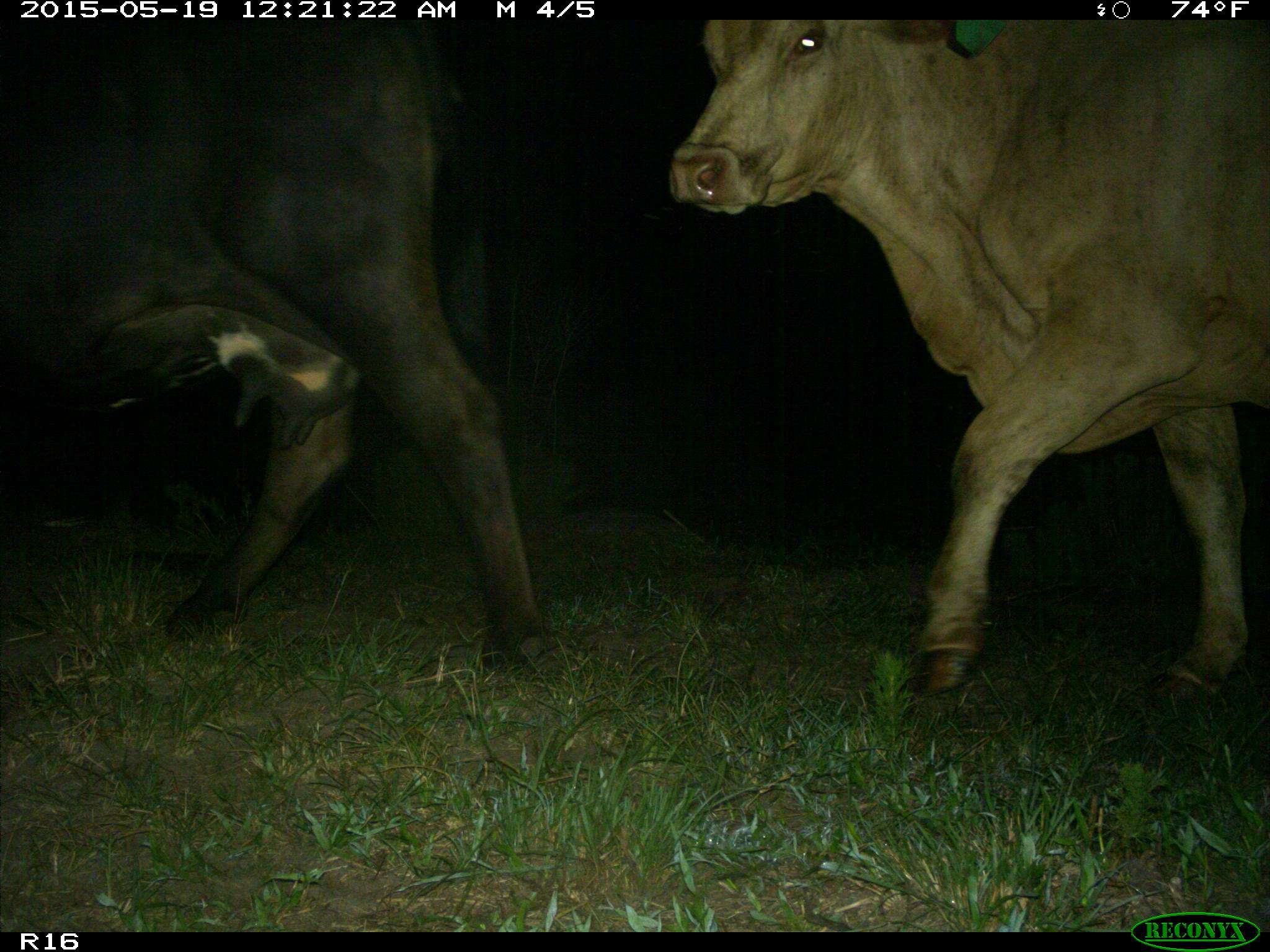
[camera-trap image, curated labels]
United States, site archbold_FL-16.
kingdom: Animalia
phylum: Chordata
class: Mammalia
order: Artiodactyla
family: Bovidae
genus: Bos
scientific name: Bos taurus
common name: domestic cow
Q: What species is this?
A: Bos taurus (domestic cow).